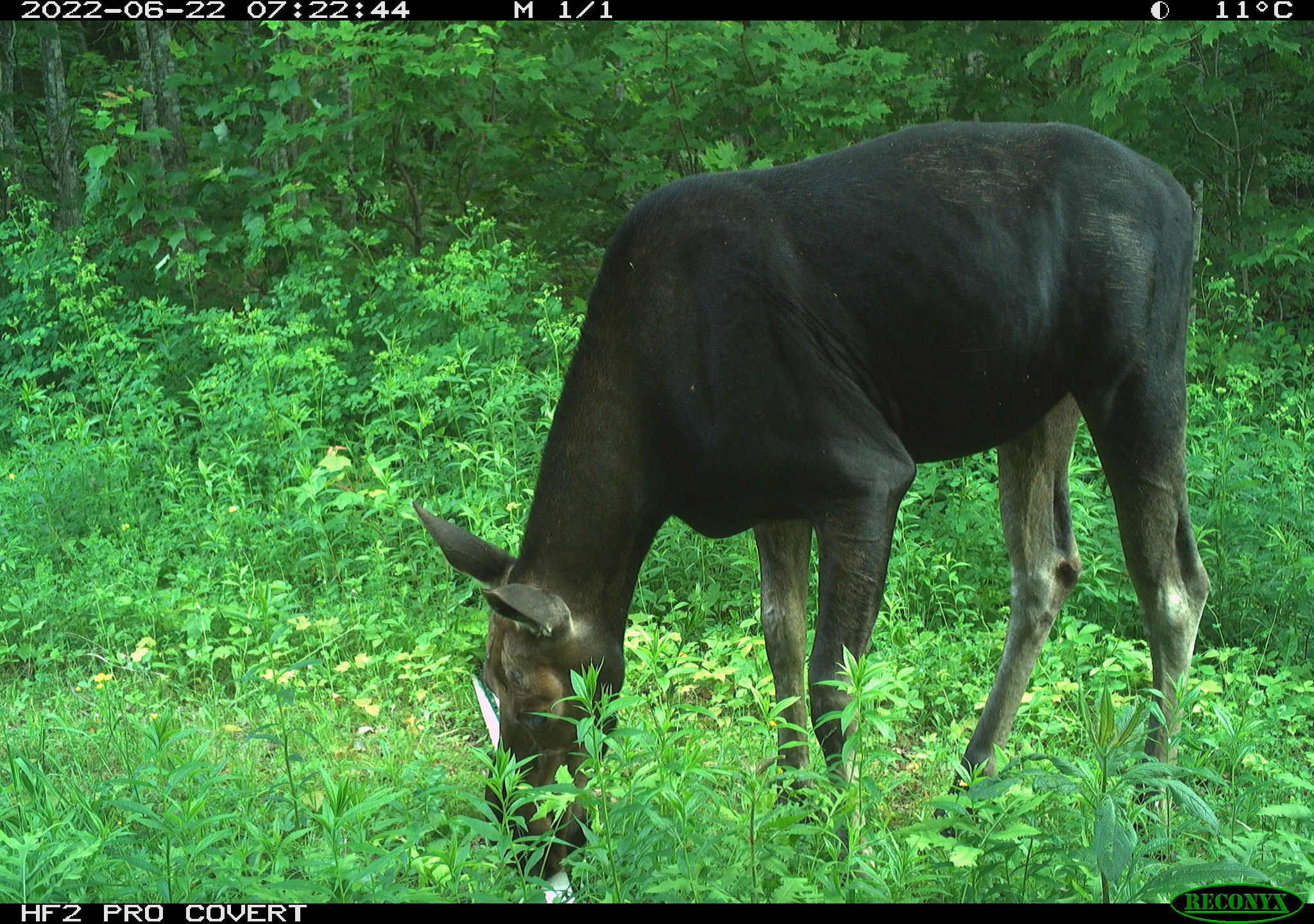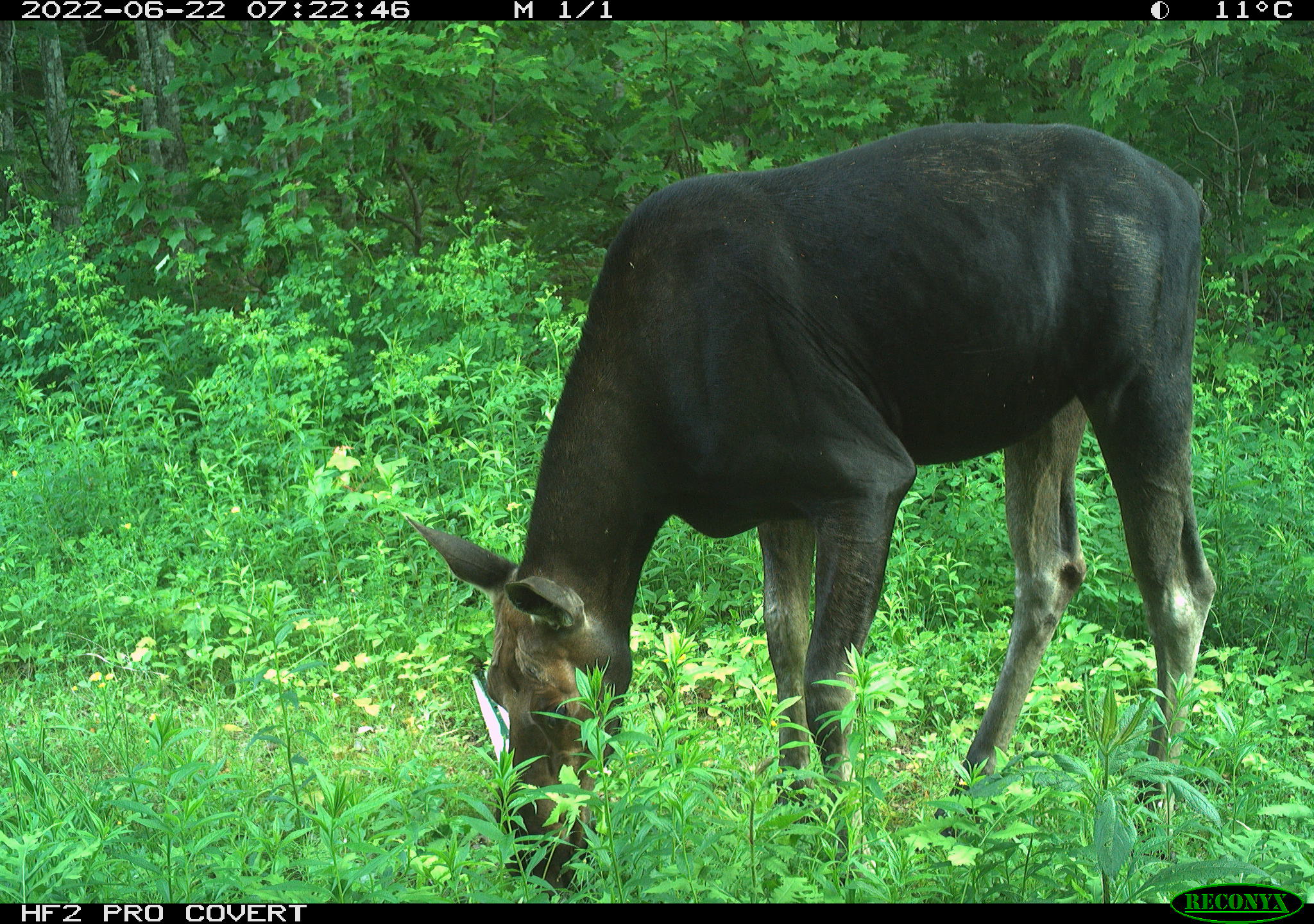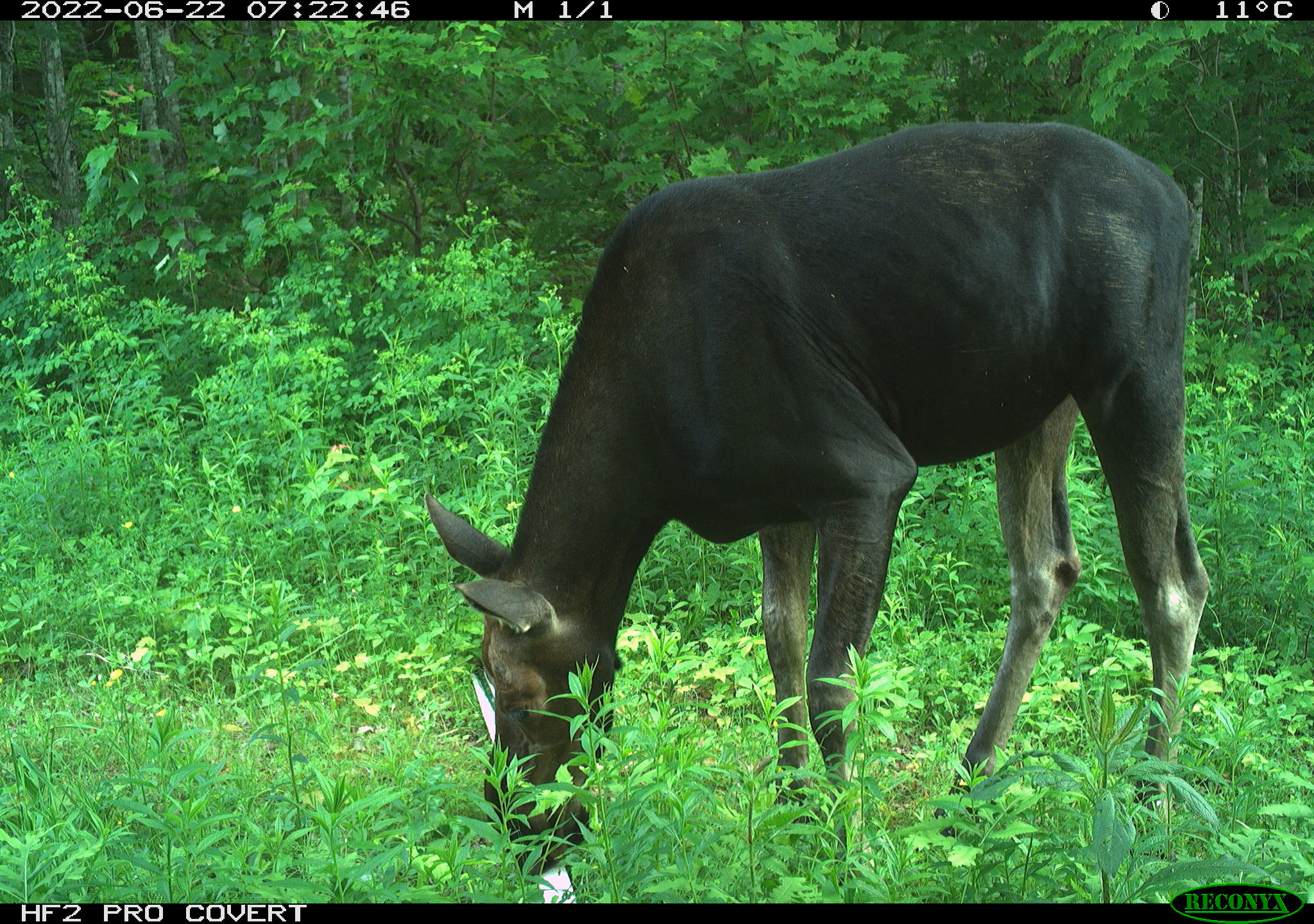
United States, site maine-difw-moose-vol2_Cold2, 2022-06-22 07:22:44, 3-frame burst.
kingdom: Animalia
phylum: Chordata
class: Mammalia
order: Artiodactyla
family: Cervidae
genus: Alces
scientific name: Alces alces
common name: moose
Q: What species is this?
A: Moose (Alces alces).